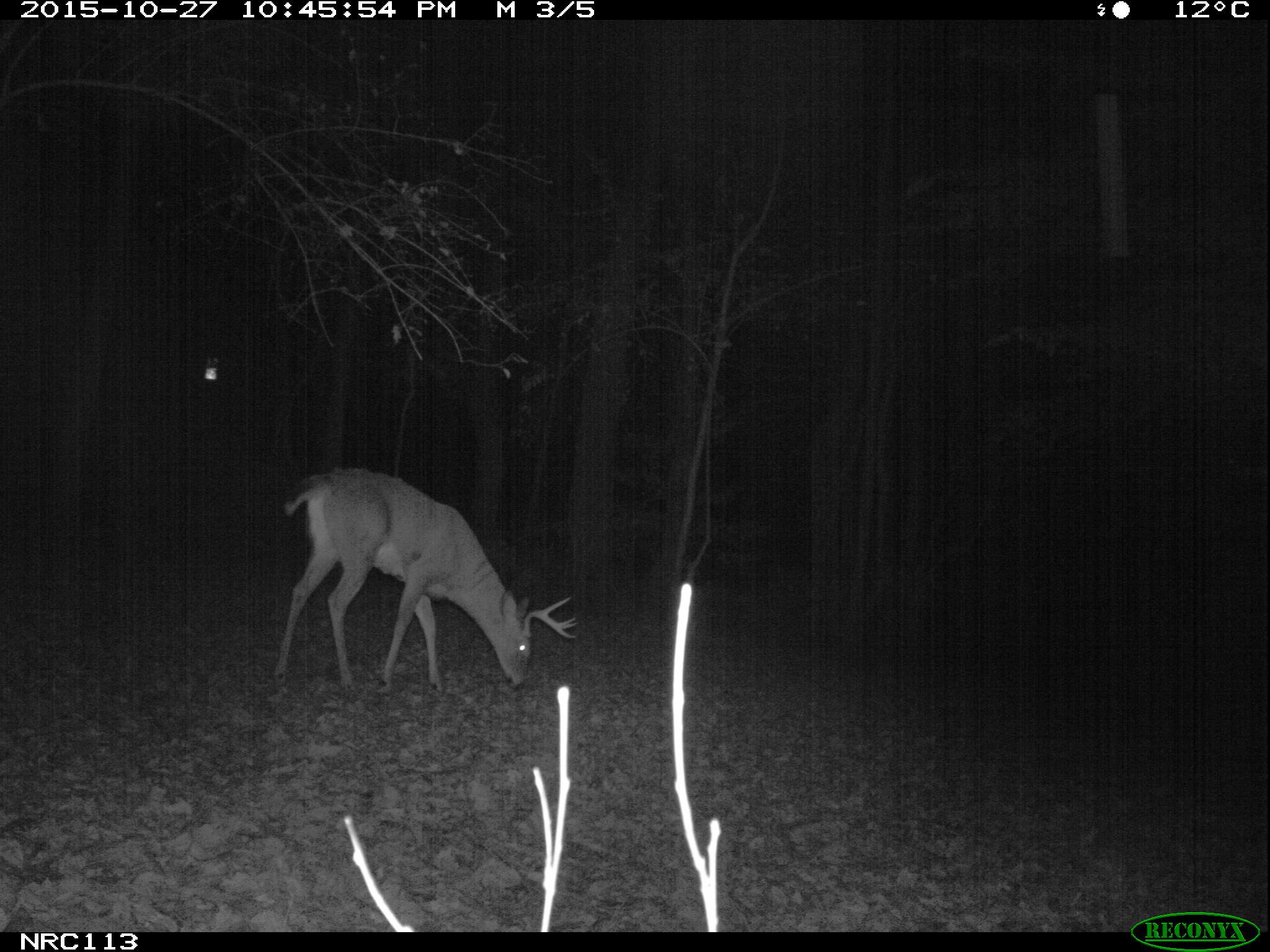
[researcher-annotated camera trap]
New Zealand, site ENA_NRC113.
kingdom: Animalia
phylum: Chordata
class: Mammalia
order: Artiodactyla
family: Cervidae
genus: Odocoileus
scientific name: Odocoileus virginianus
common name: white-tailed deer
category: white tailed deer